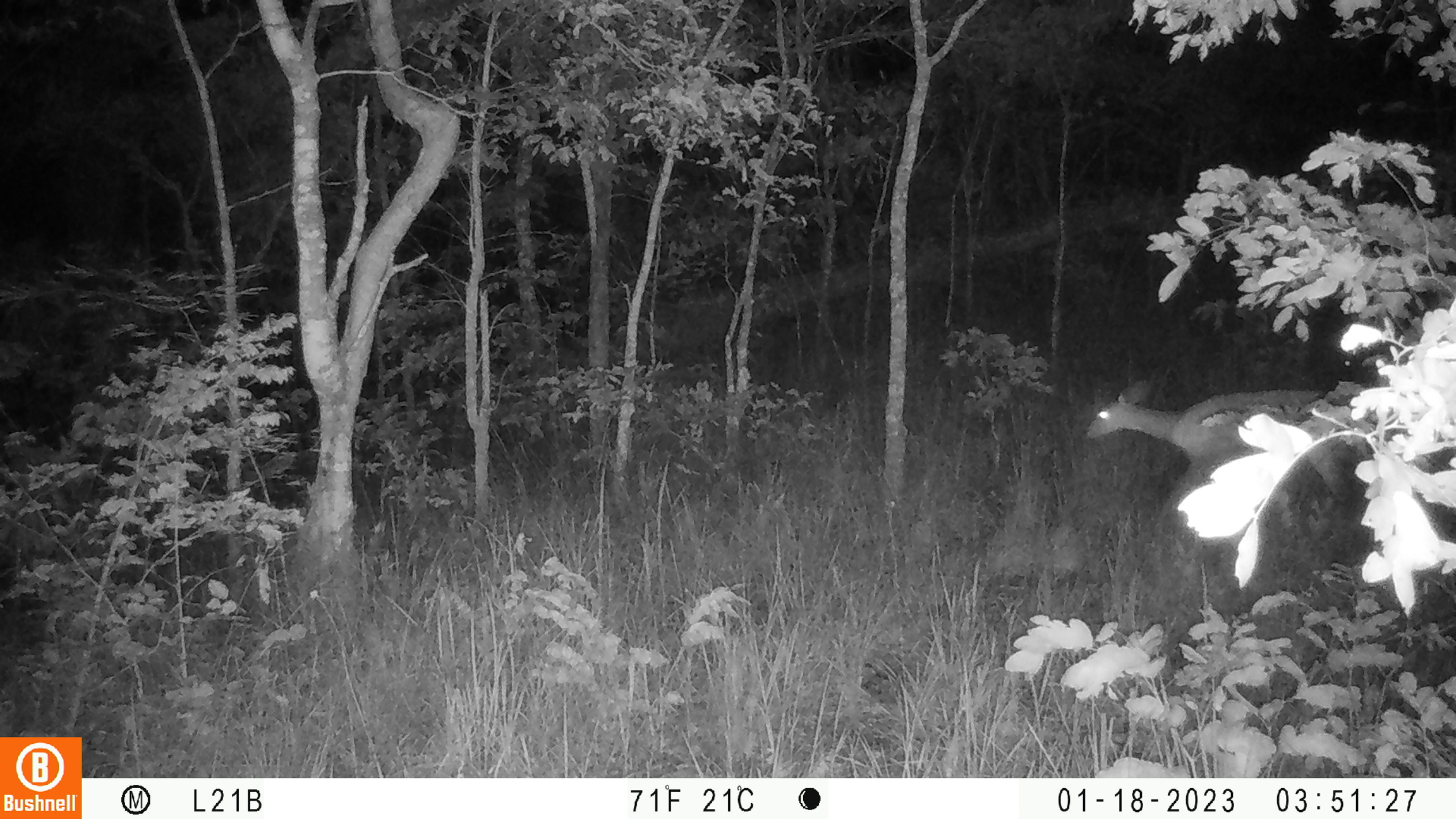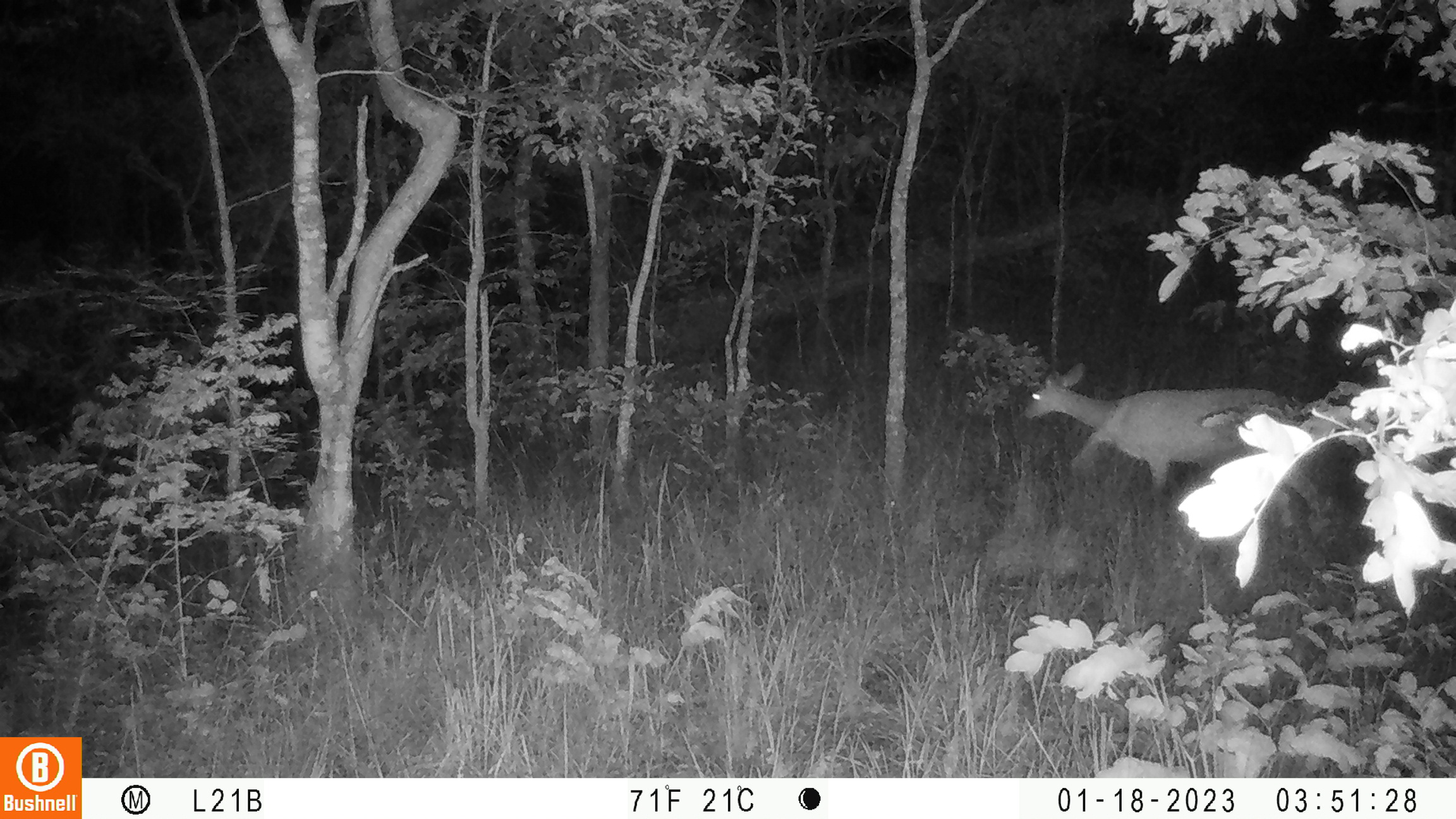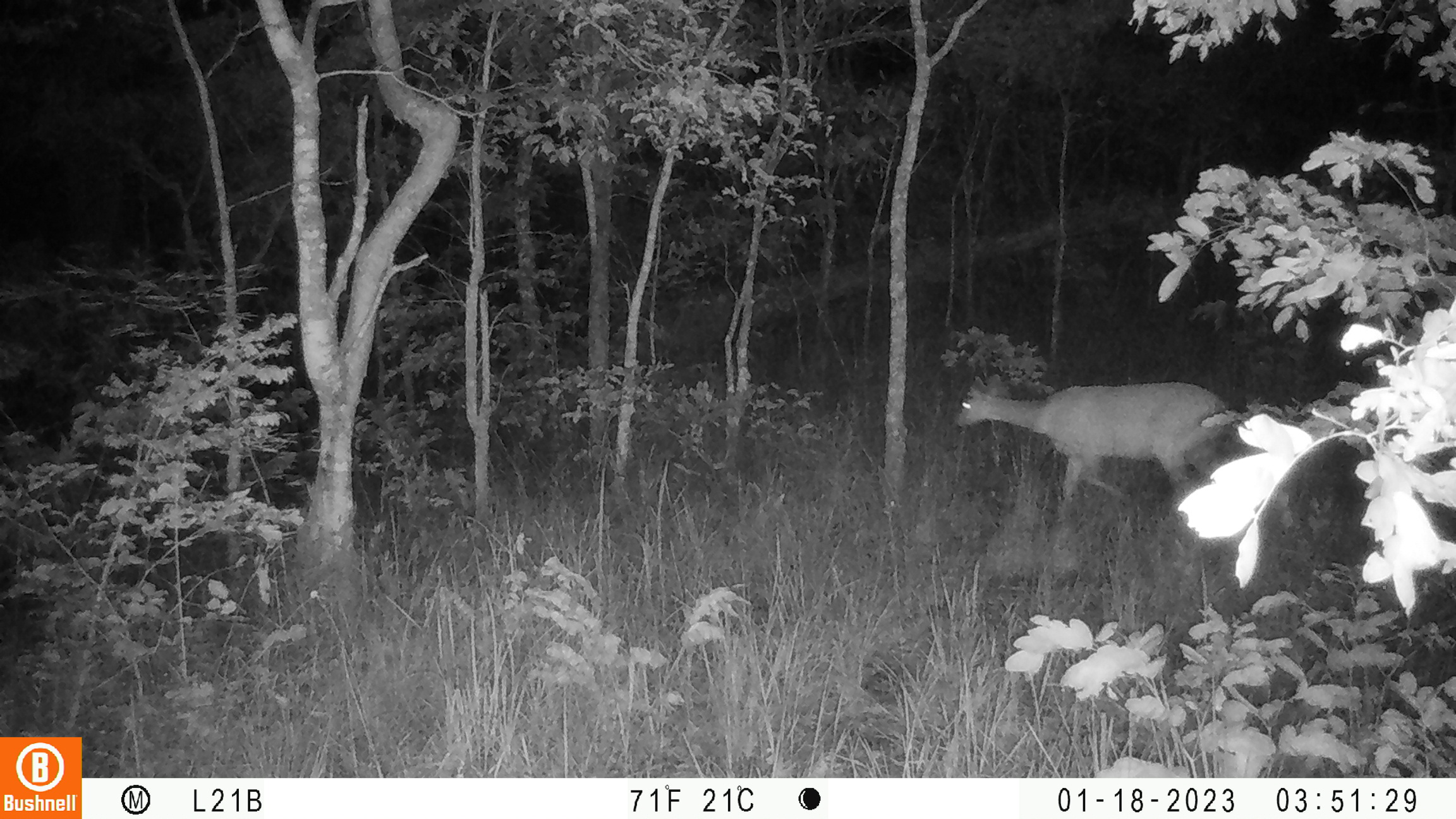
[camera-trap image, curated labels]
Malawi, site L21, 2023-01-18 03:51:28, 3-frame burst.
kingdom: Animalia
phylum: Chordata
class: Mammalia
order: Artiodactyla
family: Bovidae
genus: Tragelaphus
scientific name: Tragelaphus sylvaticus sylvaticus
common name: cape bushbuck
Cape bushbuck (Tragelaphus sylvaticus sylvaticus), count 1.